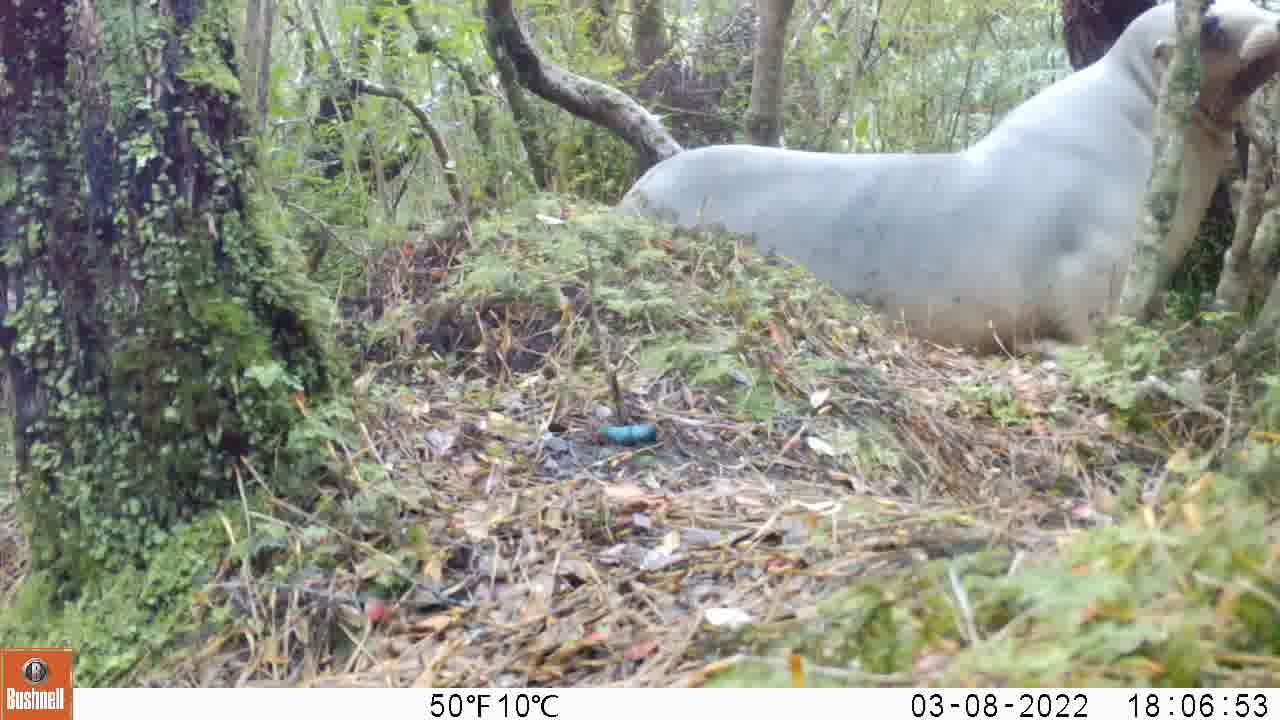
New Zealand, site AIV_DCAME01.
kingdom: Animalia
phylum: Chordata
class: Mammalia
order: Carnivora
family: Otariidae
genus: Phocarctos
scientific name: Phocarctos hookeri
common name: new zealand sea lion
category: sealion